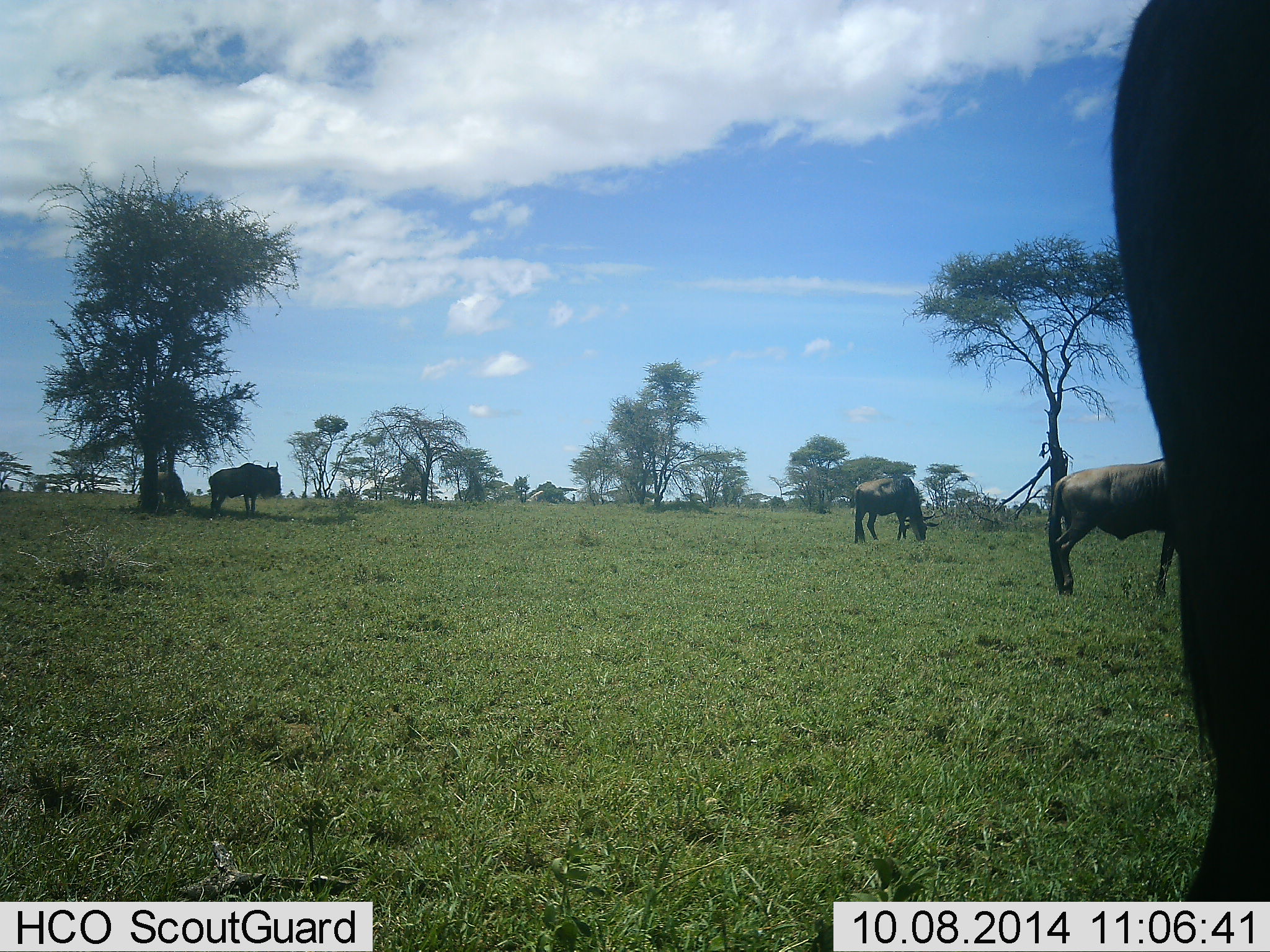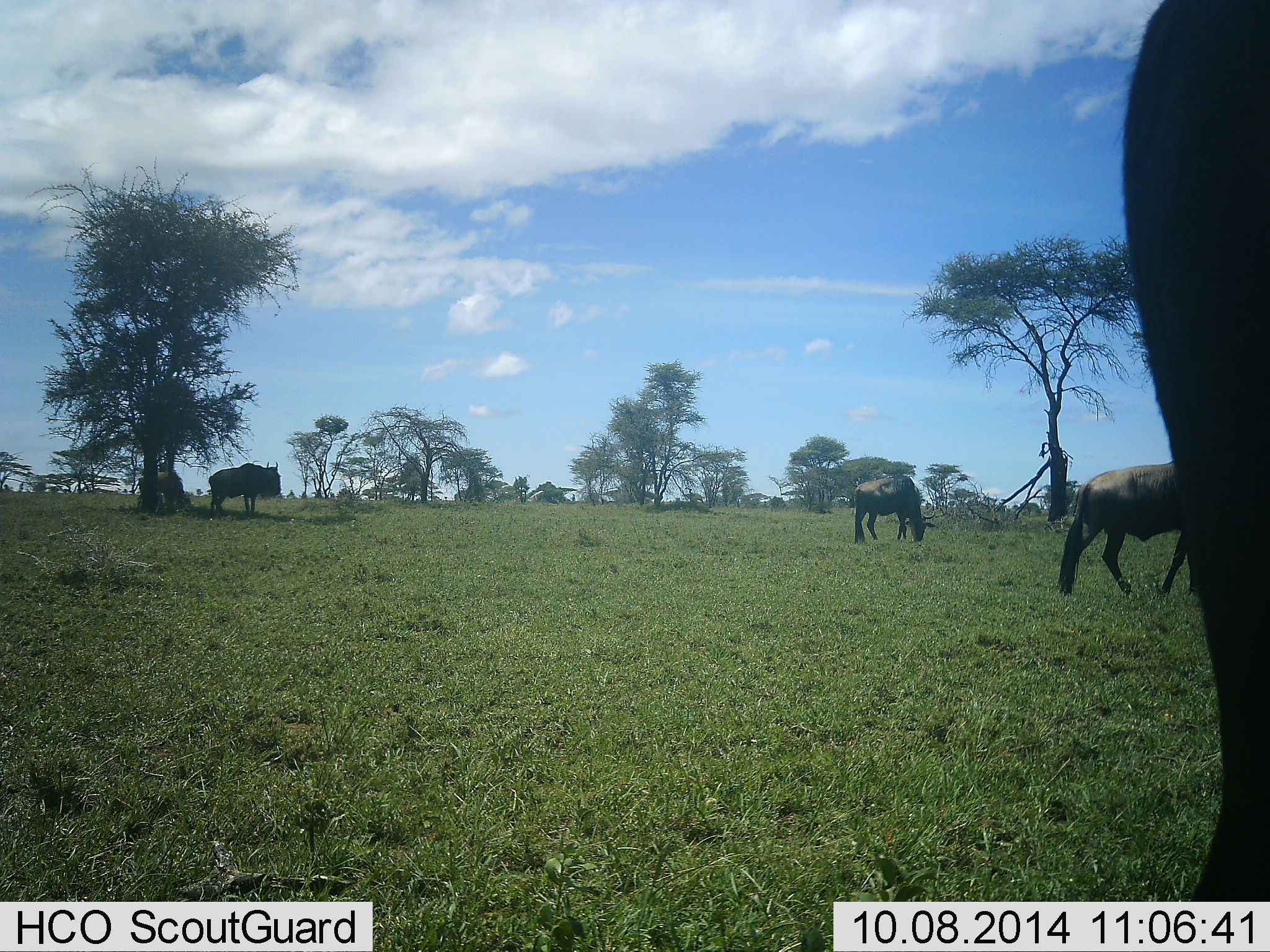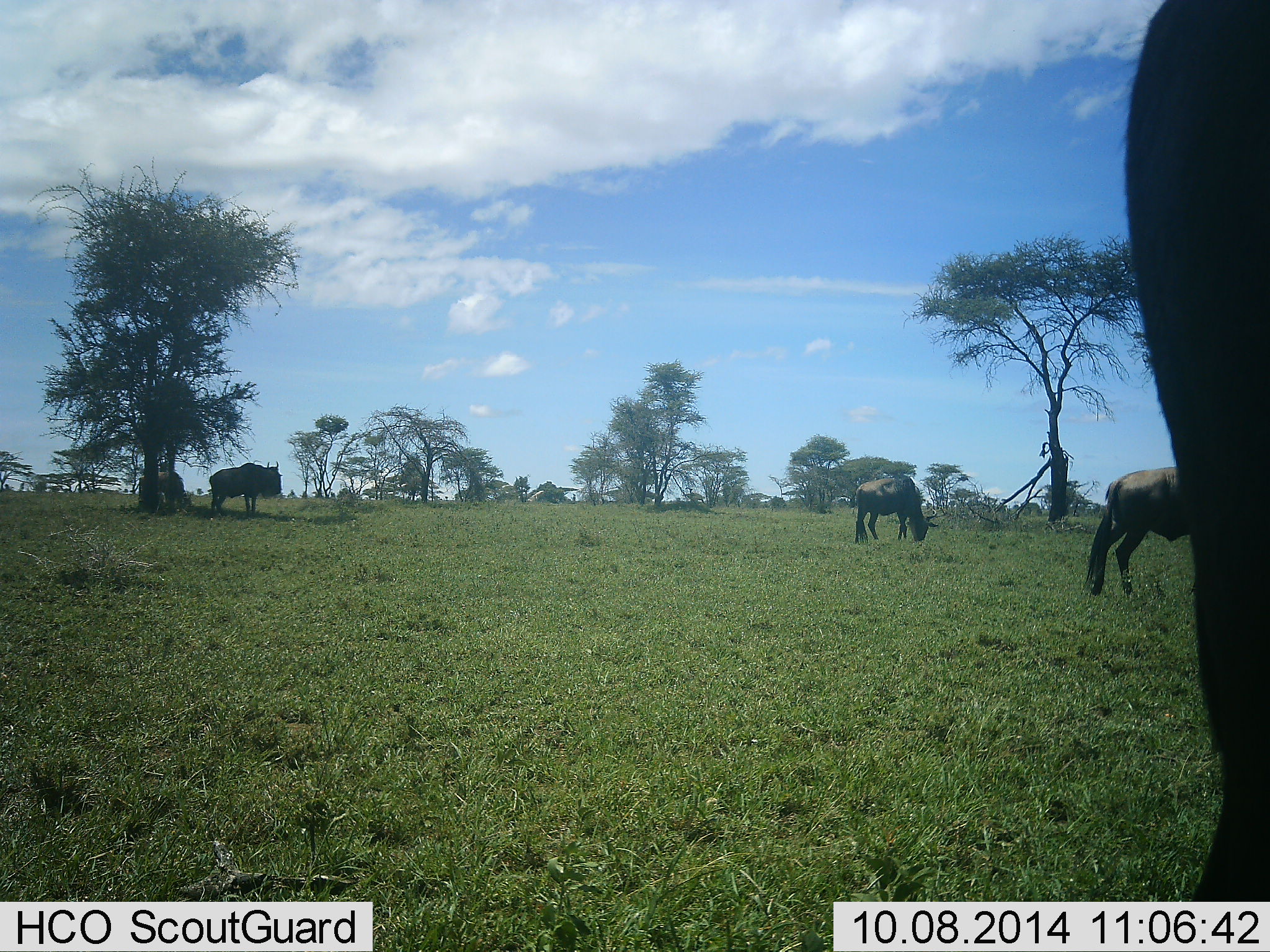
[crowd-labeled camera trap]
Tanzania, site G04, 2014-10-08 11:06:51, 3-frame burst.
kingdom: Animalia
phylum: Chordata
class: Mammalia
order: Artiodactyla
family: Bovidae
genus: Connochaetes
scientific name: Connochaetes taurinus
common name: blue wildebeest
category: wildebeest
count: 4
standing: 70%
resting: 0%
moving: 70%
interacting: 0%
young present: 0%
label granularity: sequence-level